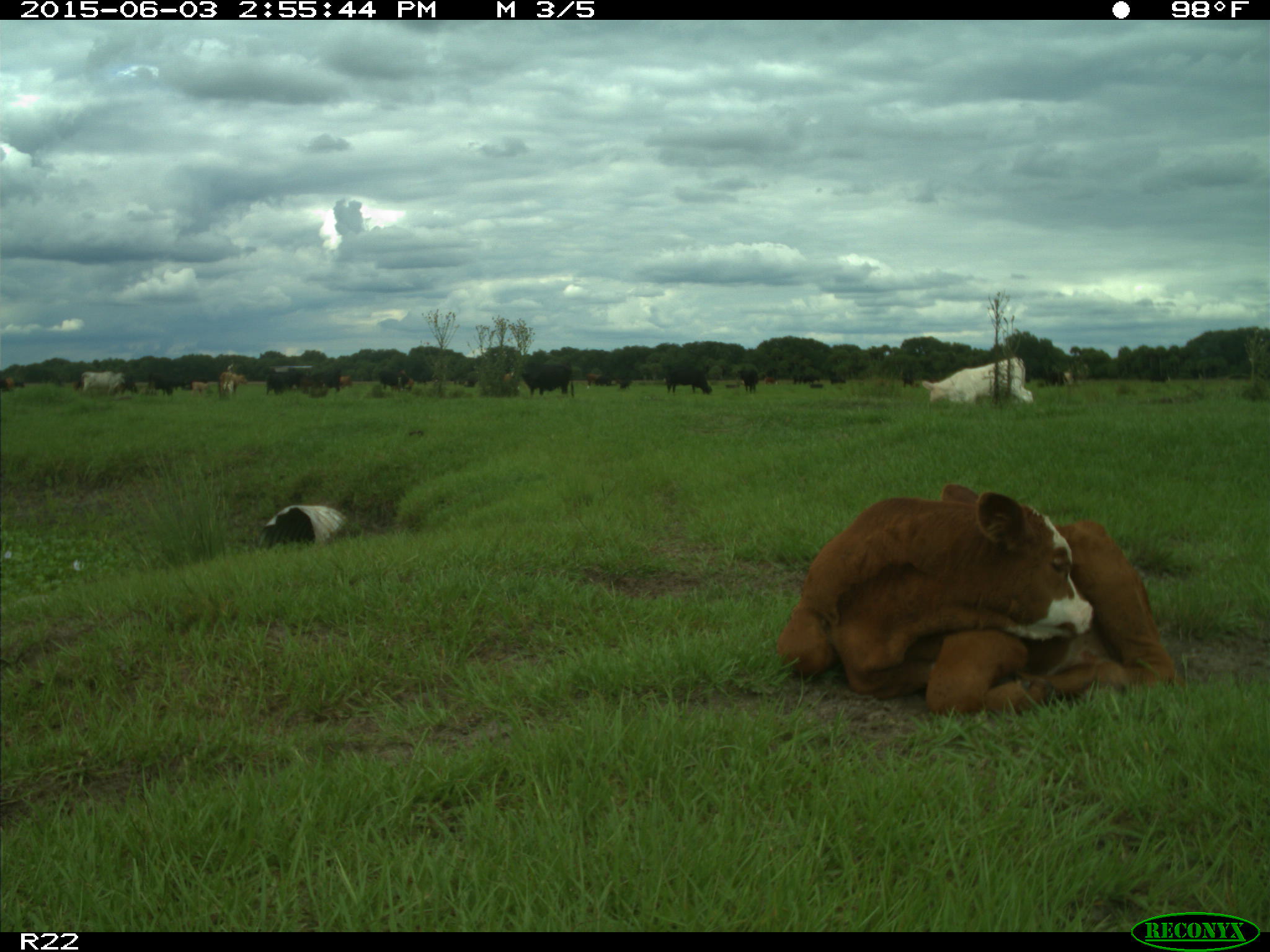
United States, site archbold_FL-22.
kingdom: Animalia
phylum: Chordata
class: Mammalia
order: Artiodactyla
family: Bovidae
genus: Bos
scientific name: Bos taurus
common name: domestic cow